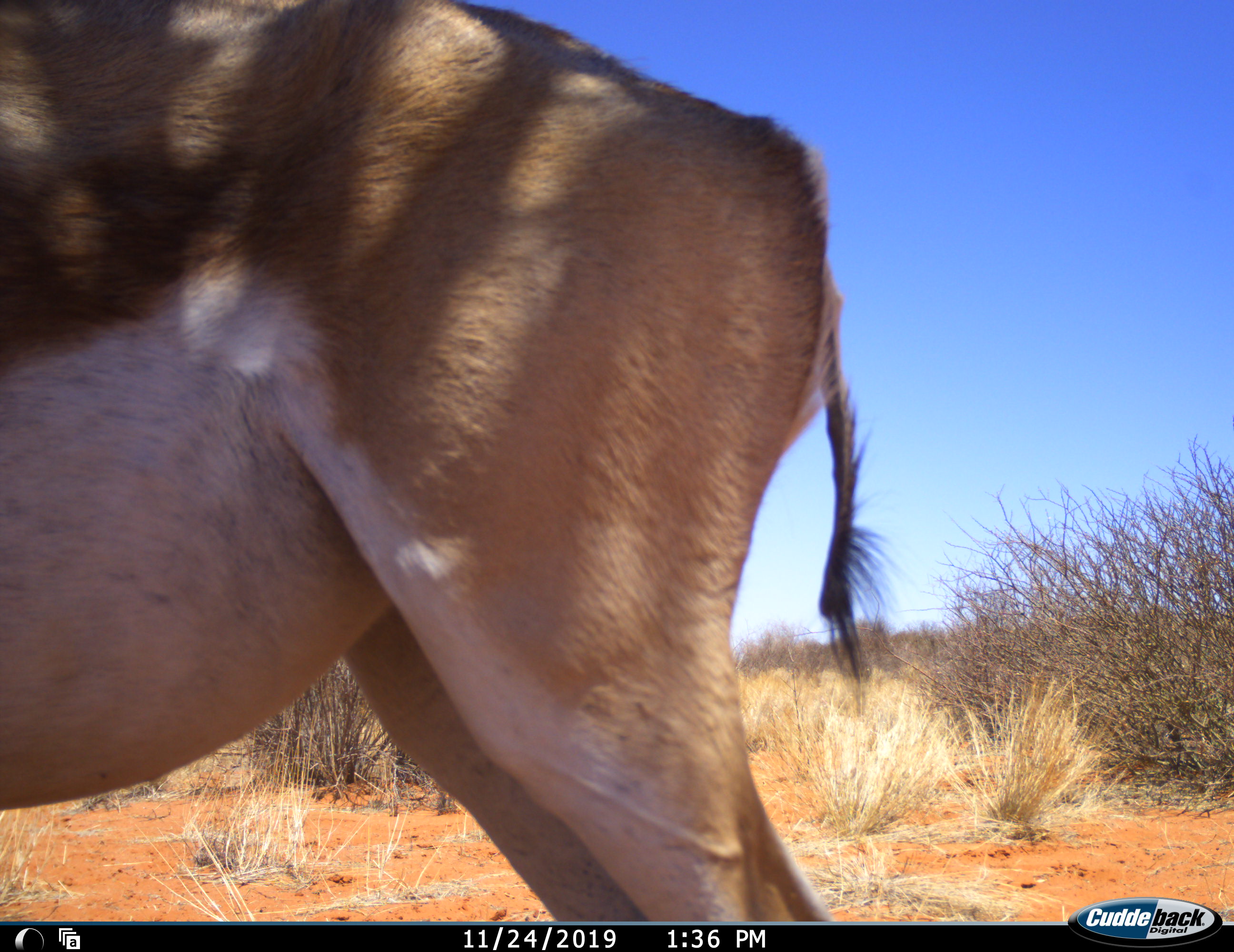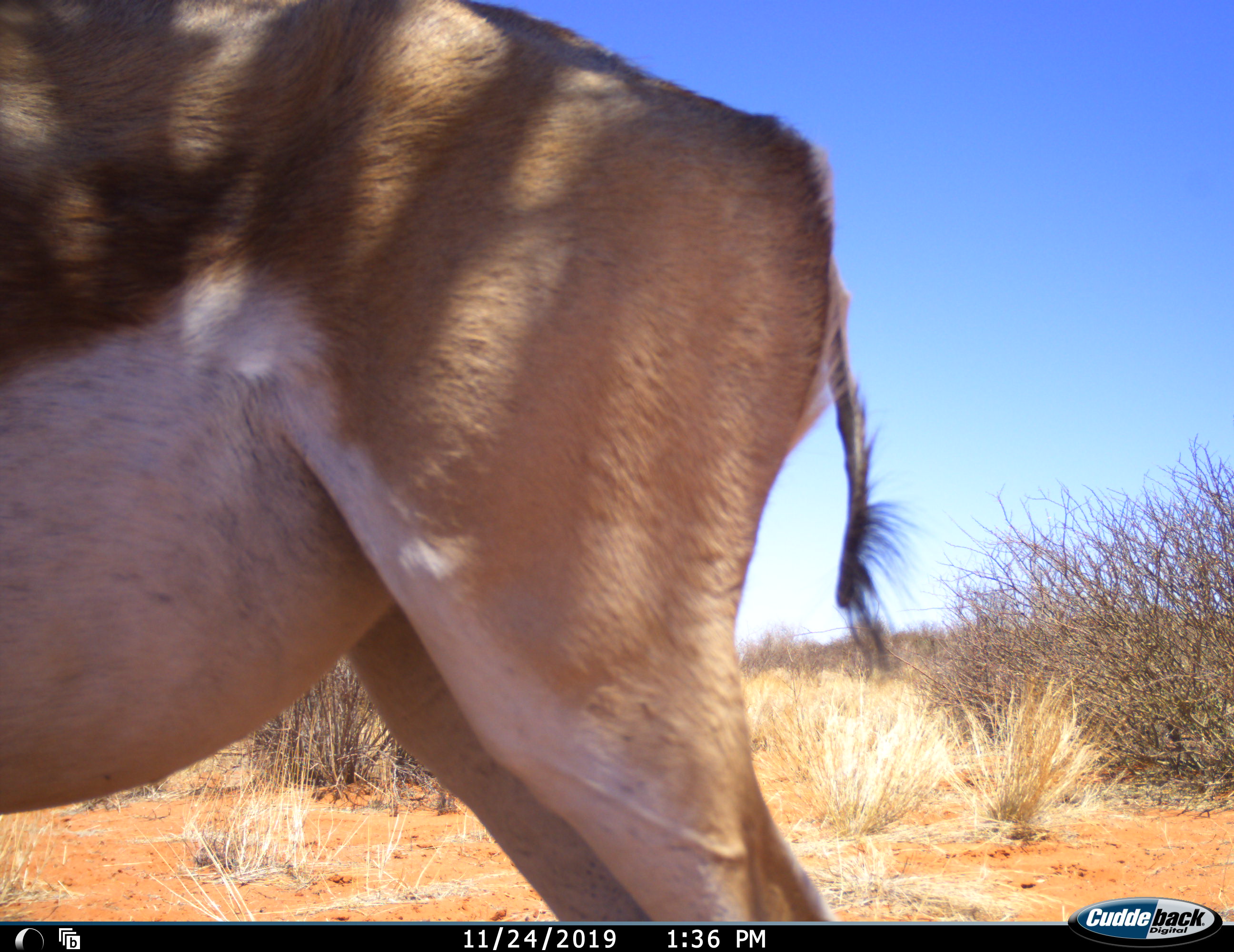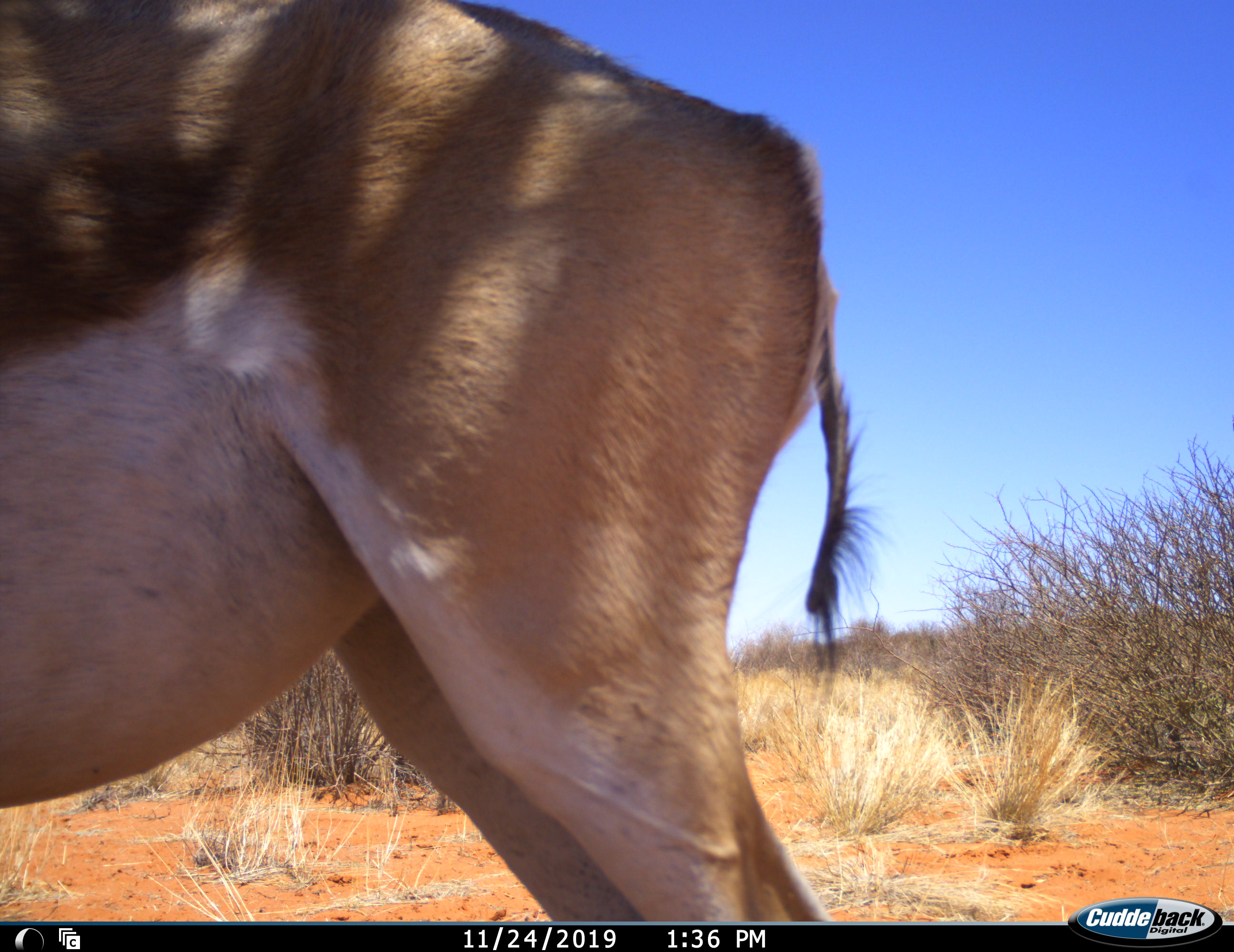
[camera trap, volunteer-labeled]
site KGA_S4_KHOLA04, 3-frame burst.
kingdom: Animalia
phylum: Chordata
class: Mammalia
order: Artiodactyla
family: Bovidae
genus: Antidorcas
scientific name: Antidorcas marsupialis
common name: springbok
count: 1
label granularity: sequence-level